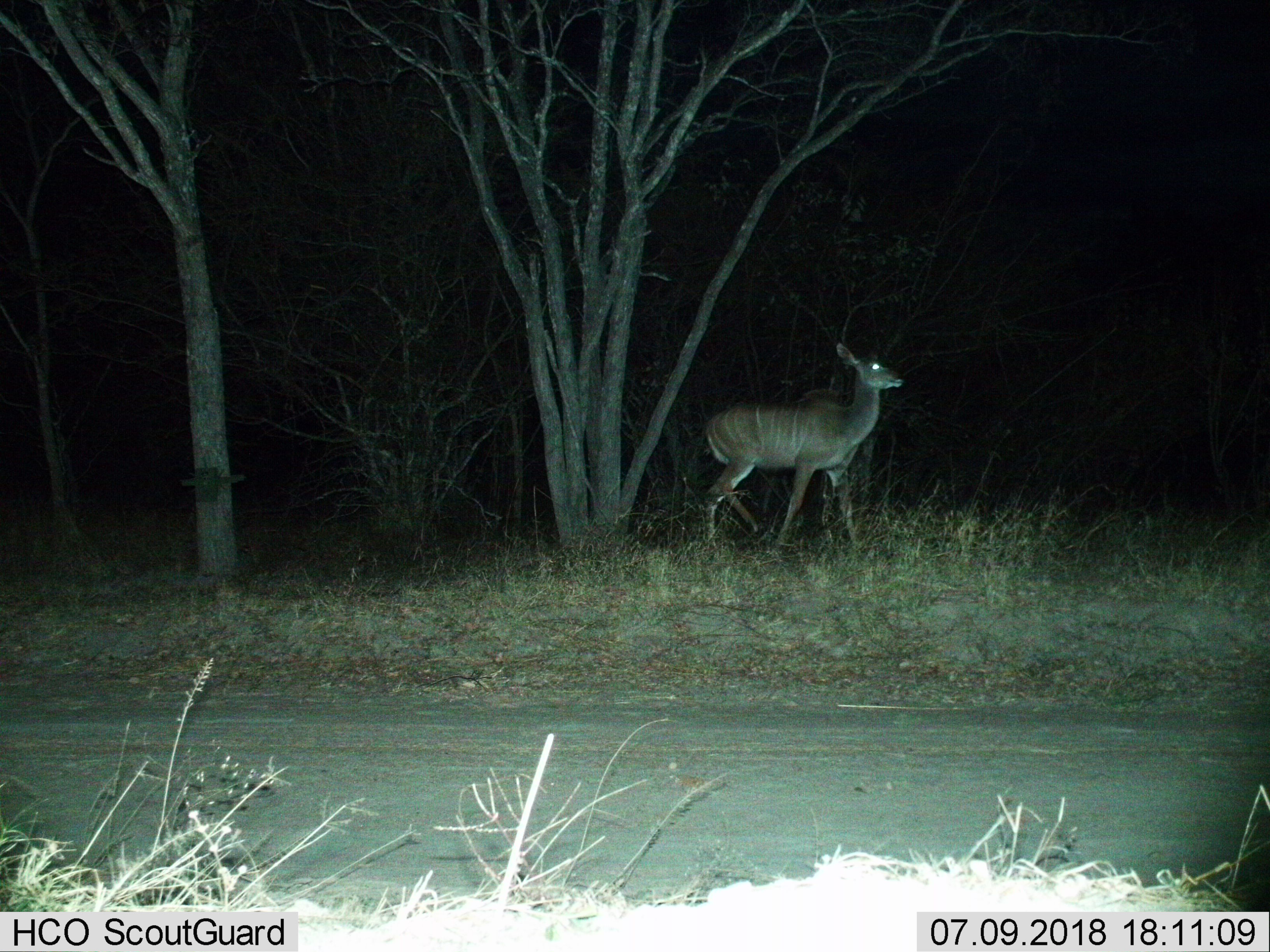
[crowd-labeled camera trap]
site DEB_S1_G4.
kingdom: Animalia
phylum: Chordata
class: Mammalia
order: Artiodactyla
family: Bovidae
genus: Tragelaphus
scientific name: Tragelaphus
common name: kudu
Kudu (Tragelaphus), count 1. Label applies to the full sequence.